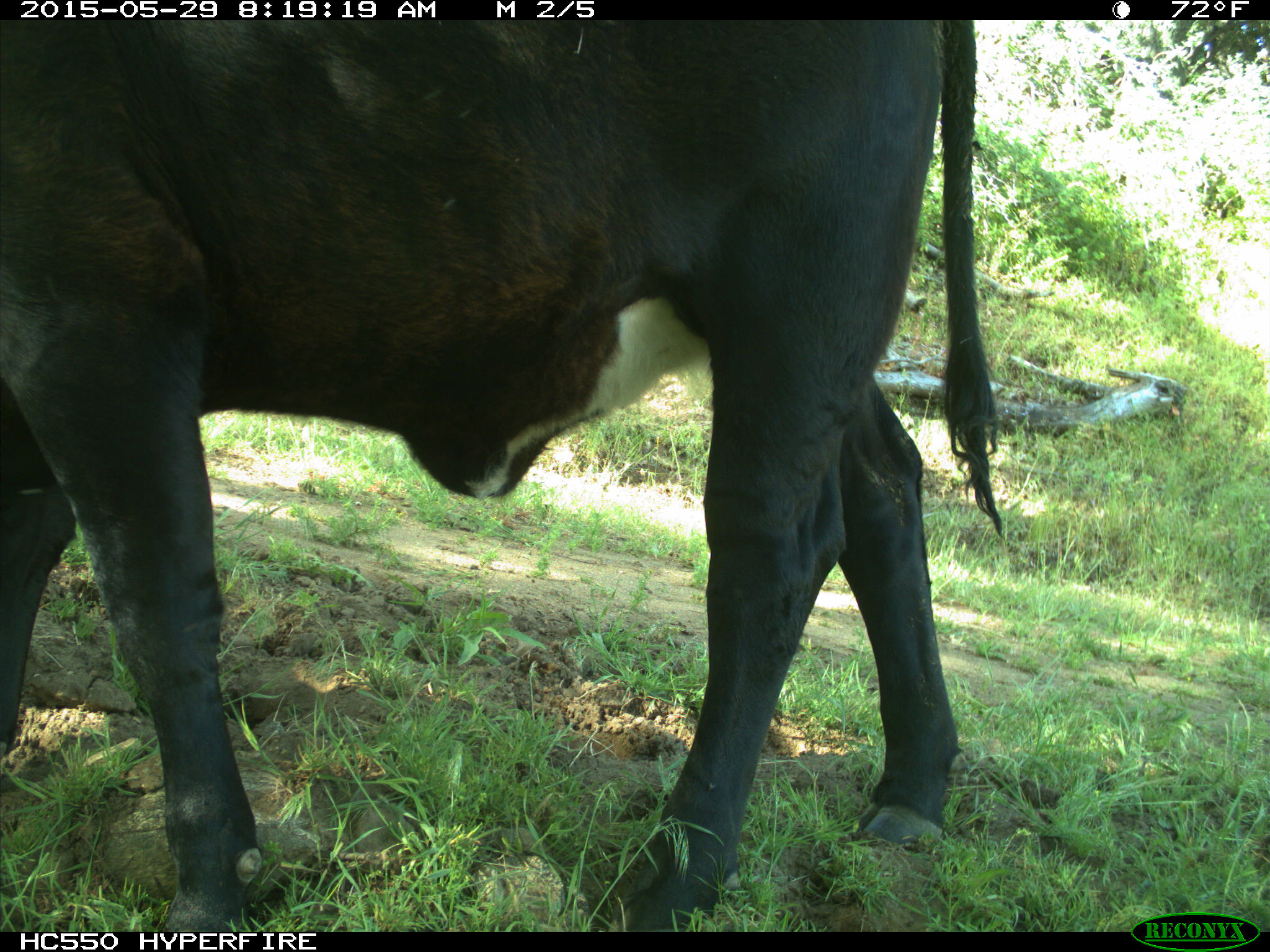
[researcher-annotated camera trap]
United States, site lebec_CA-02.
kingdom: Animalia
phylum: Chordata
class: Mammalia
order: Artiodactyla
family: Bovidae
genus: Bos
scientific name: Bos taurus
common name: domestic cow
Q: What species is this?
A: Bos taurus (domestic cow).